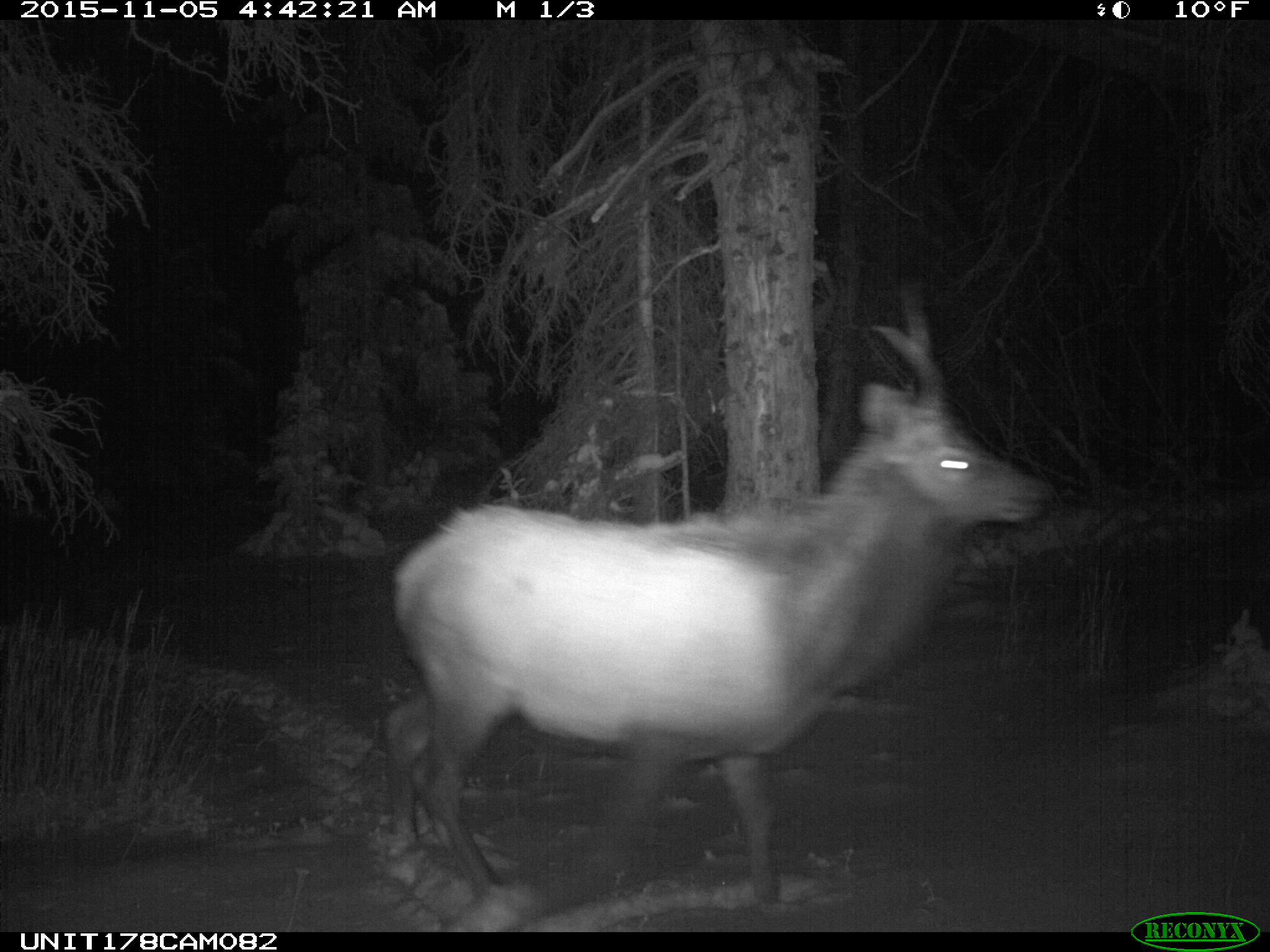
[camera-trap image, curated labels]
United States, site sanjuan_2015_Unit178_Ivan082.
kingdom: Animalia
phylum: Chordata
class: Mammalia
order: Artiodactyla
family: Cervidae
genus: Cervus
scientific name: Cervus elaphus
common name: red deer